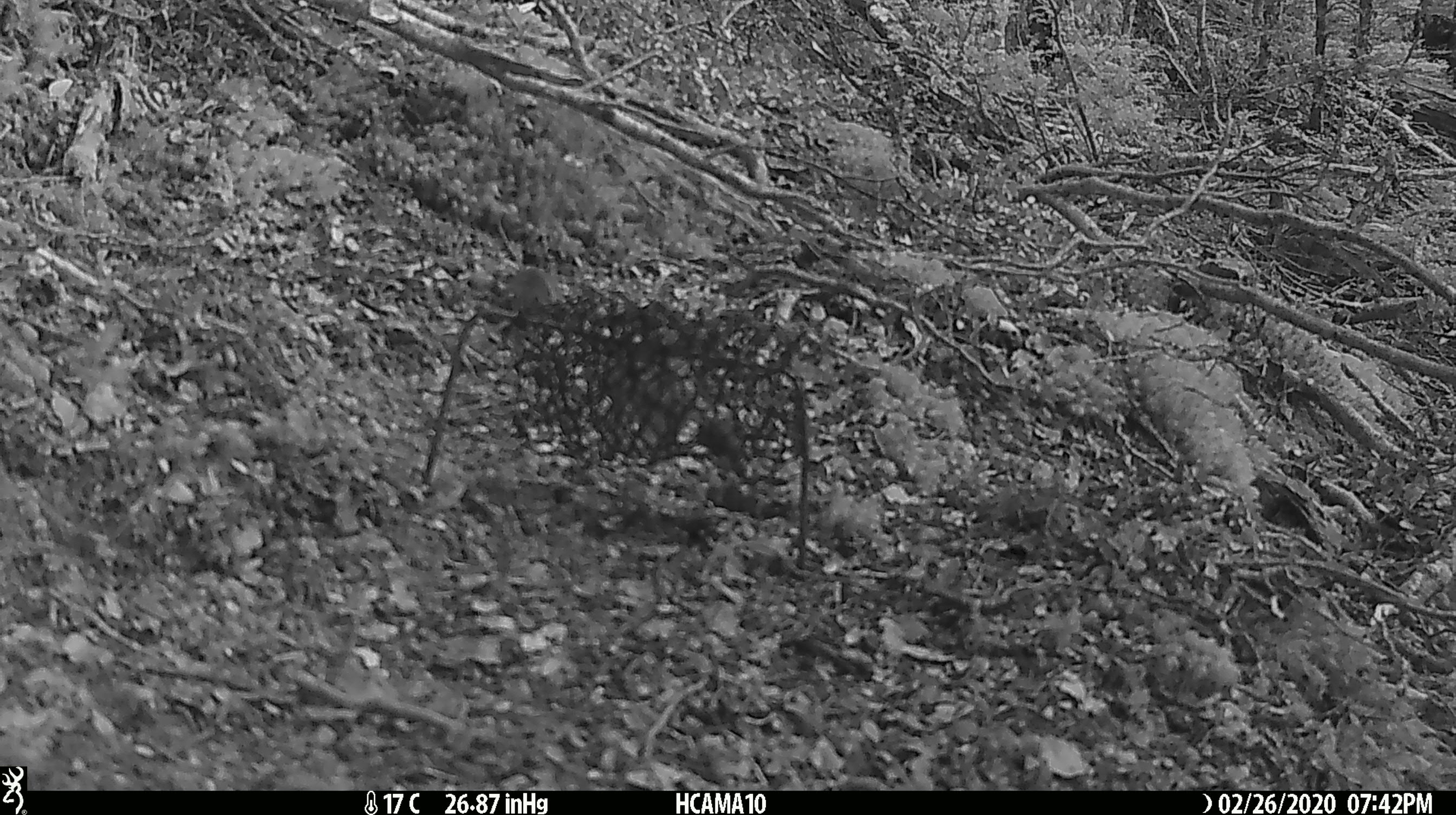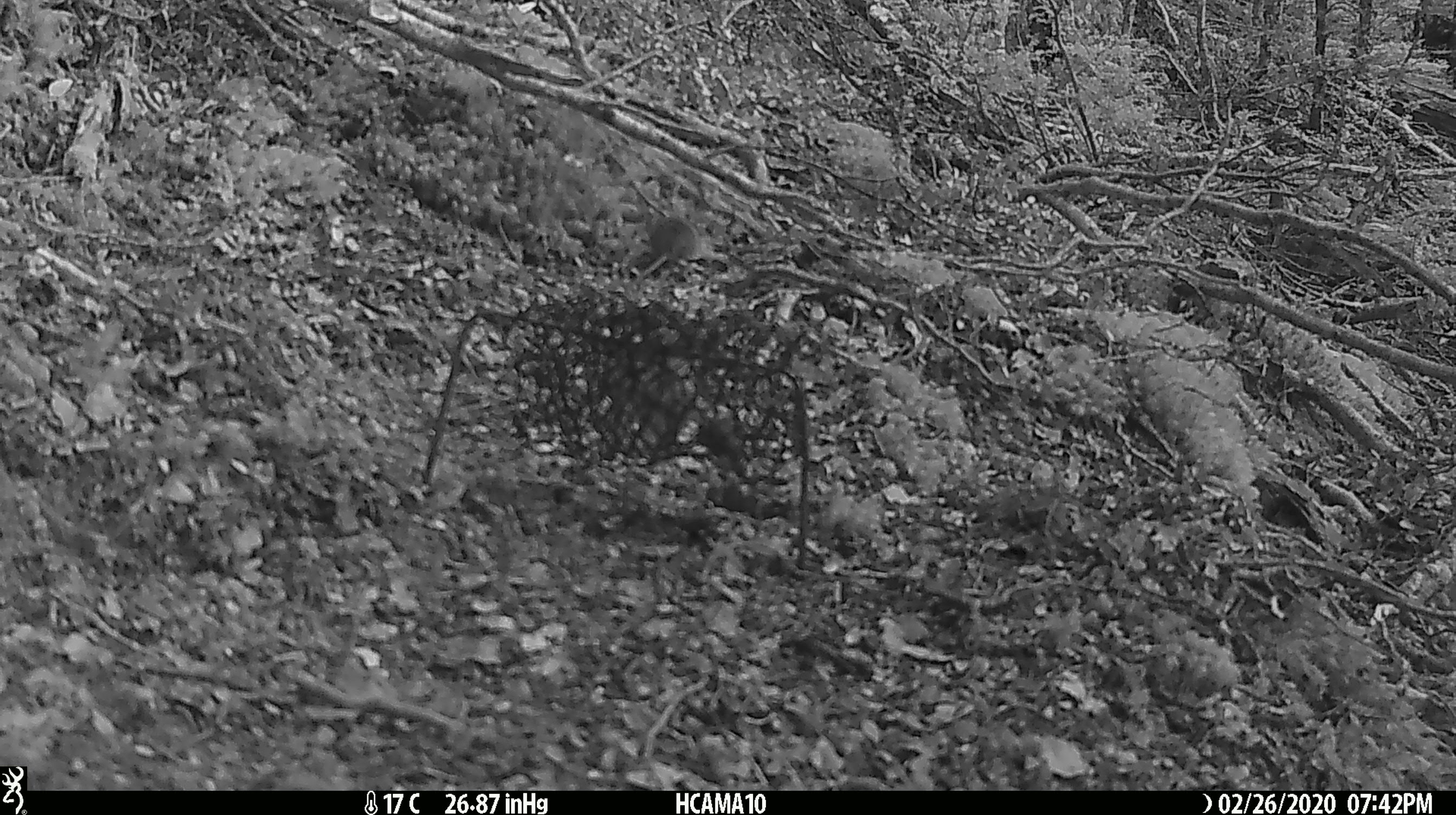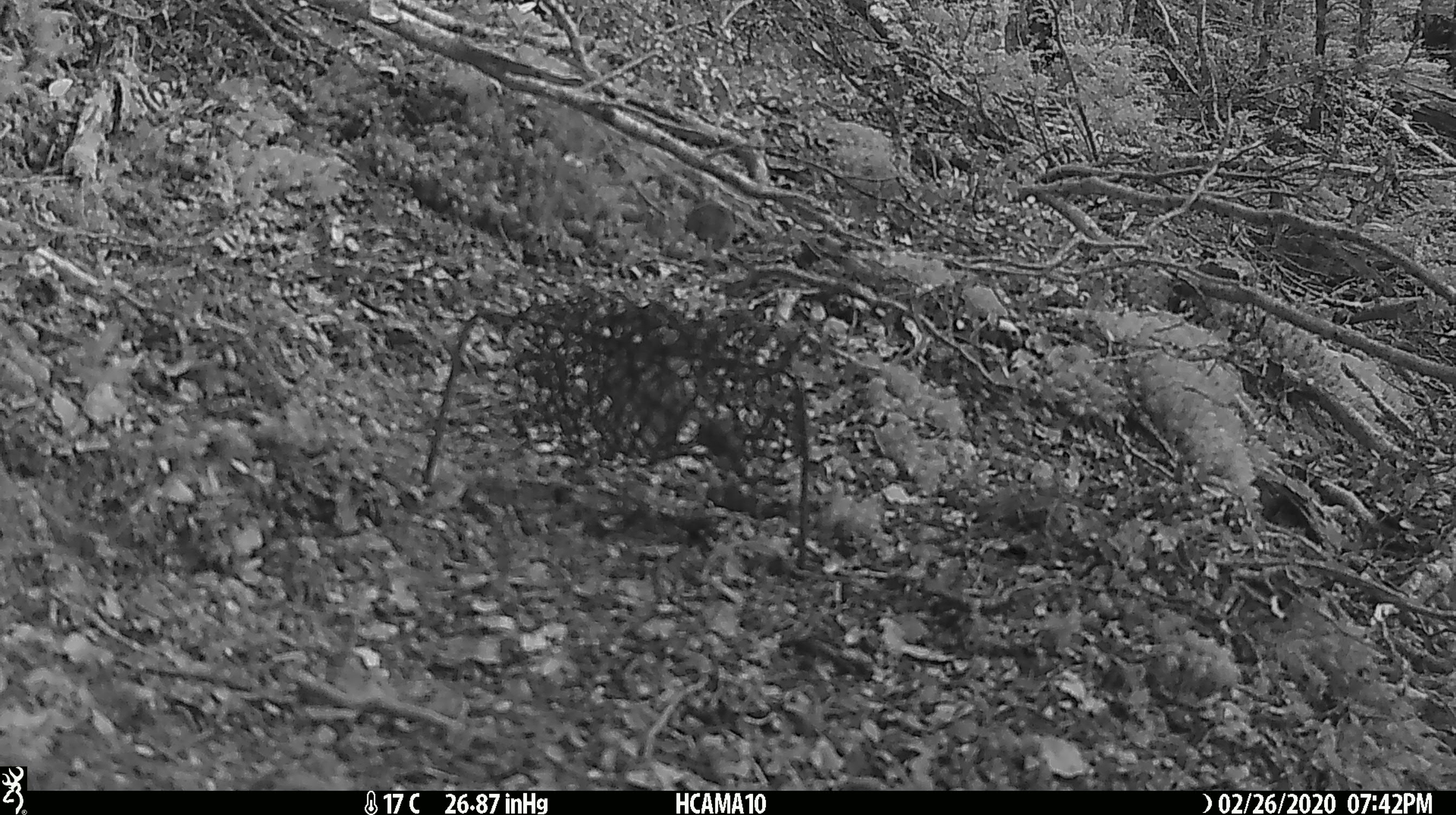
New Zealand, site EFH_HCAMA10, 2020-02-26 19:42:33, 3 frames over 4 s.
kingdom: Animalia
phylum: Chordata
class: Mammalia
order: Rodentia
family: Muridae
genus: Mus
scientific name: Mus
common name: mouse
Mouse (Mus).